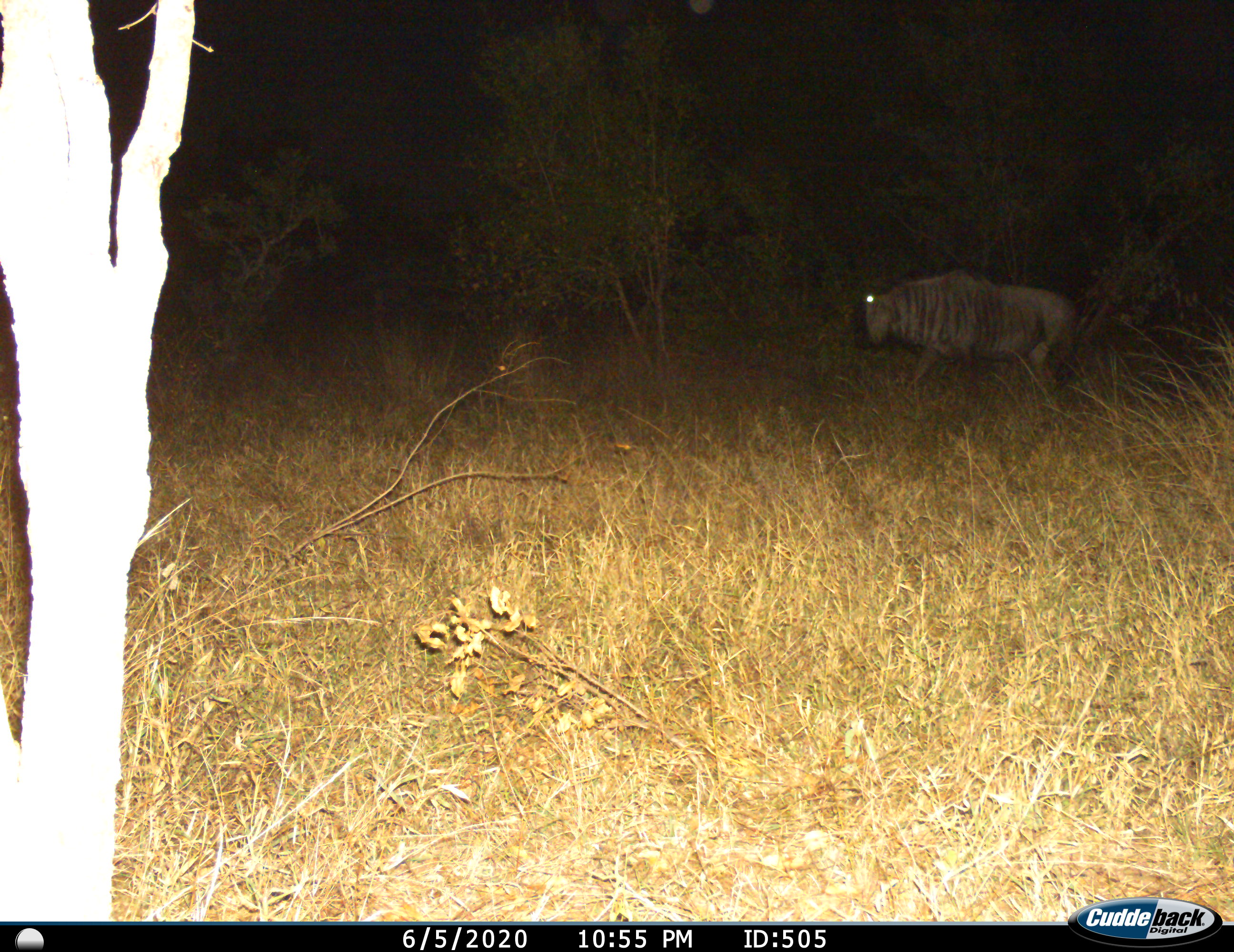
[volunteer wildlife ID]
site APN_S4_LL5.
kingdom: Animalia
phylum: Chordata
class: Mammalia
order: Artiodactyla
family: Bovidae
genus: Connochaetes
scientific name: Connochaetes taurinus taurinus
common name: blue wildebeest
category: wildebeestblue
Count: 1.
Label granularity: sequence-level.